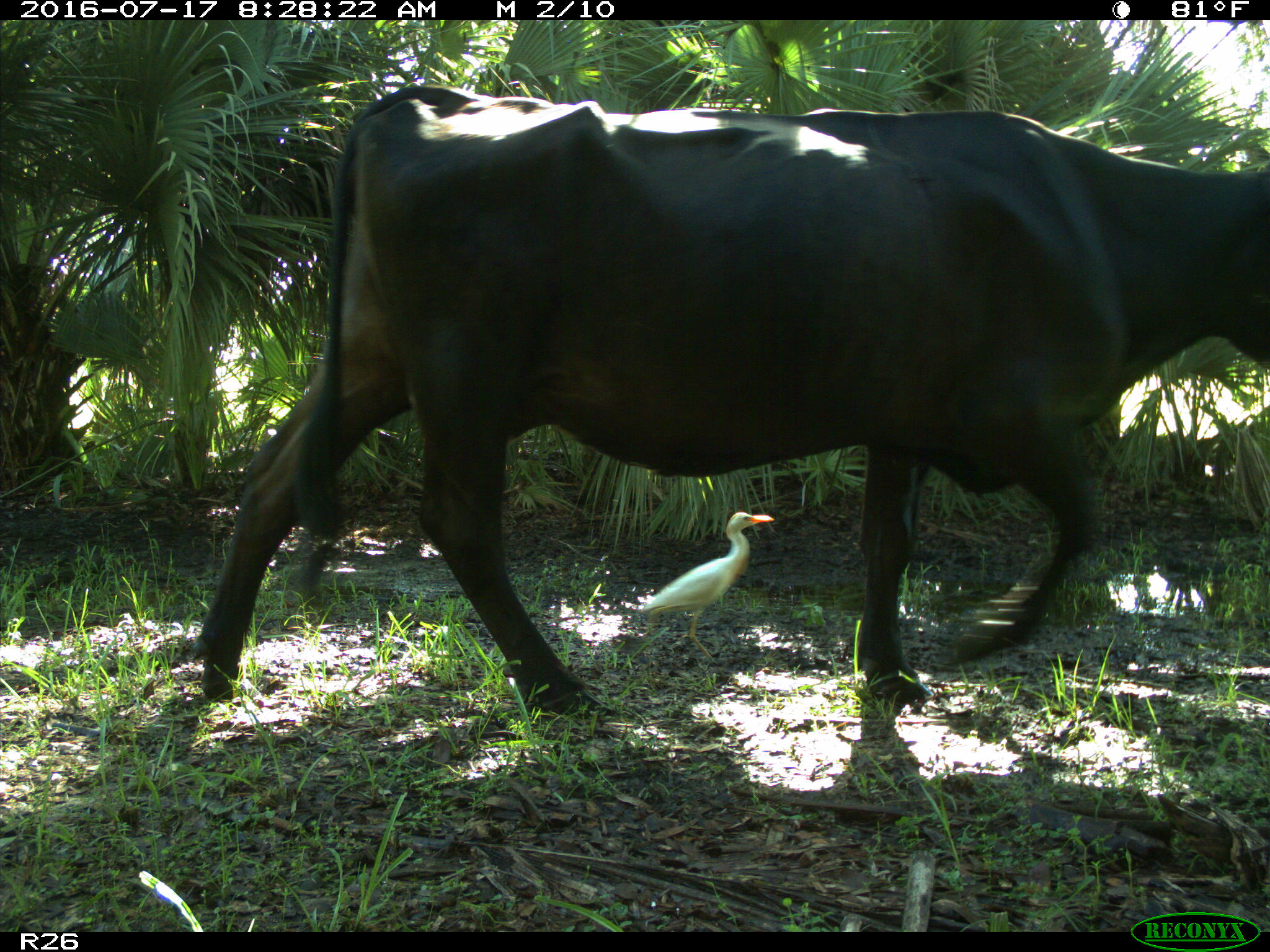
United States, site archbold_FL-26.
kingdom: Animalia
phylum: Chordata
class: Mammalia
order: Artiodactyla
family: Bovidae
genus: Bos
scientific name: Bos taurus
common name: domestic cow